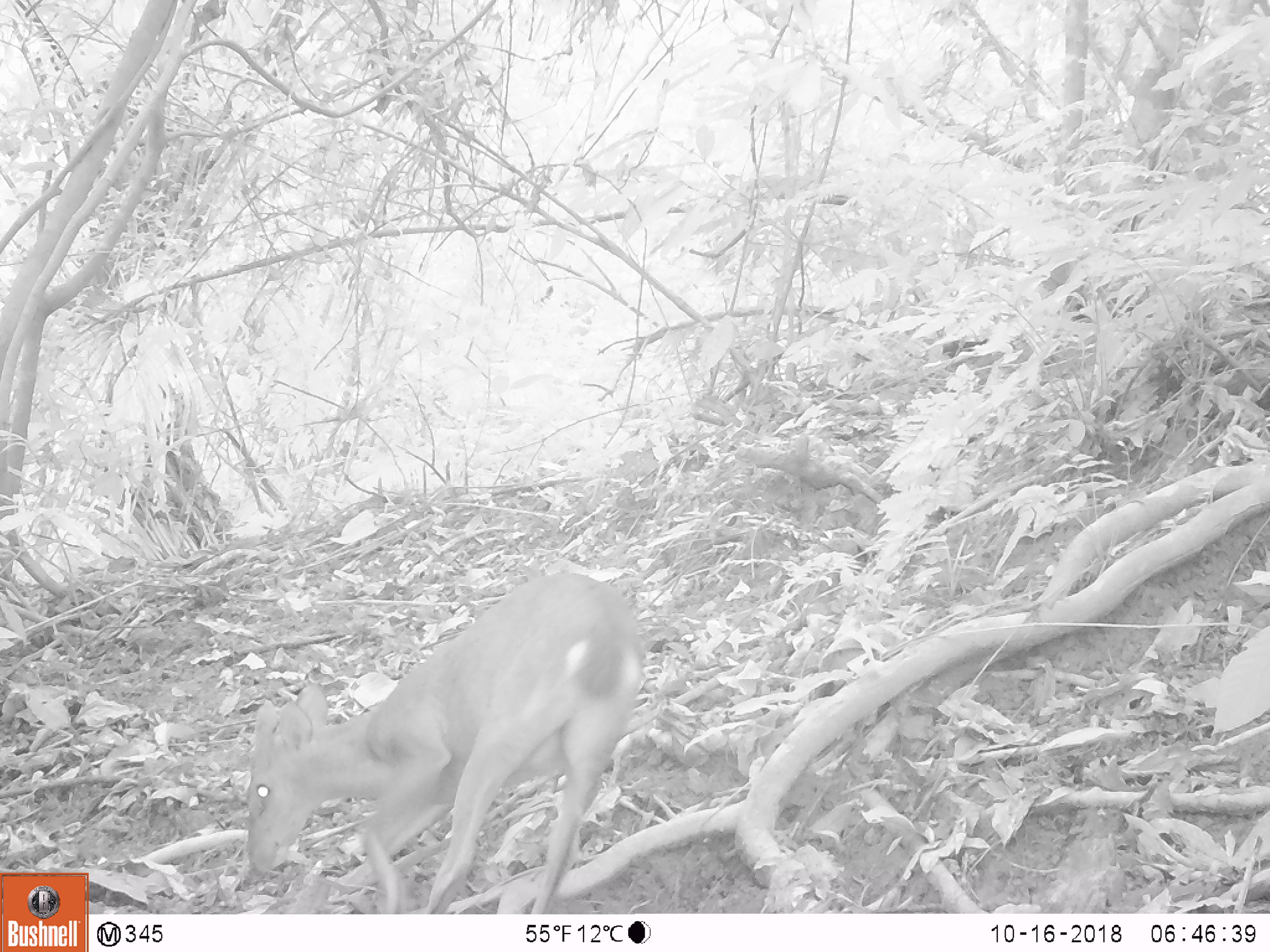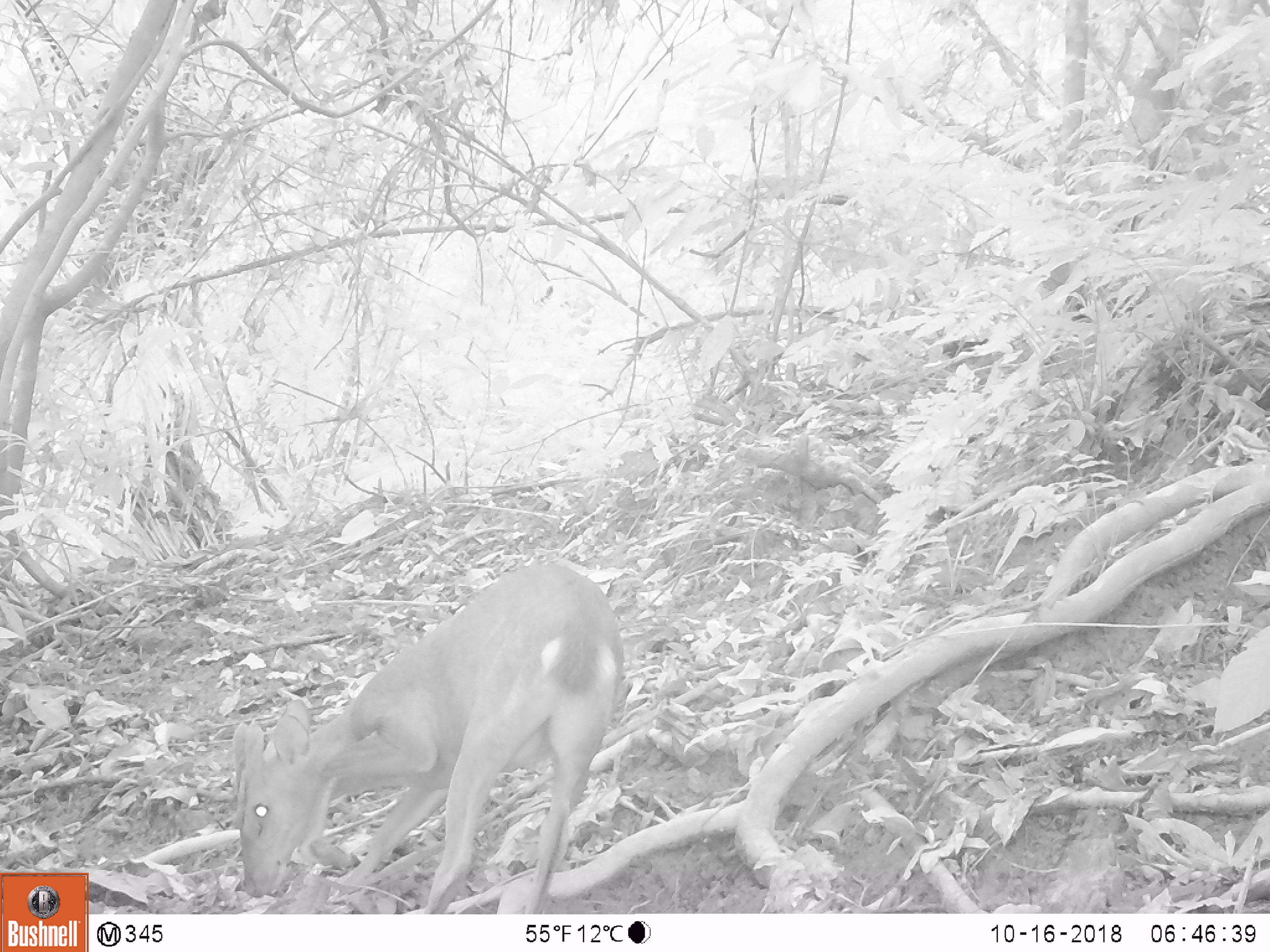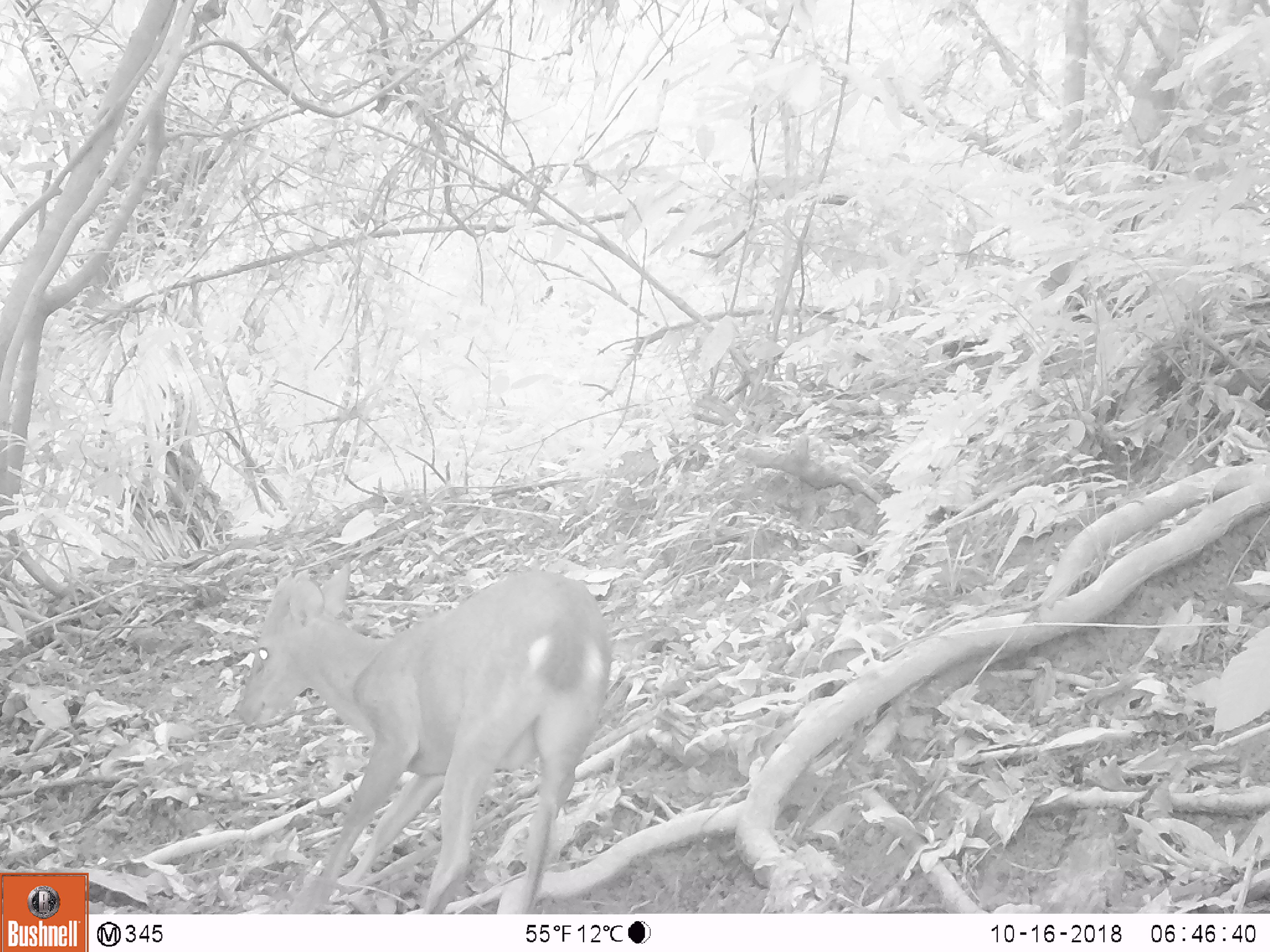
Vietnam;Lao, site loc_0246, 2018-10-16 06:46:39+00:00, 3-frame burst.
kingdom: Animalia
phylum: Chordata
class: Mammalia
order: Artiodactyla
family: Cervidae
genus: Muntiacus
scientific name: Muntiacus vuquangensis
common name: large-antlered muntjac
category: large antlered muntjac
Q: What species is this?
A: Large antlered muntjac (large-antlered muntjac) (Muntiacus vuquangensis).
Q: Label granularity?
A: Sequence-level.